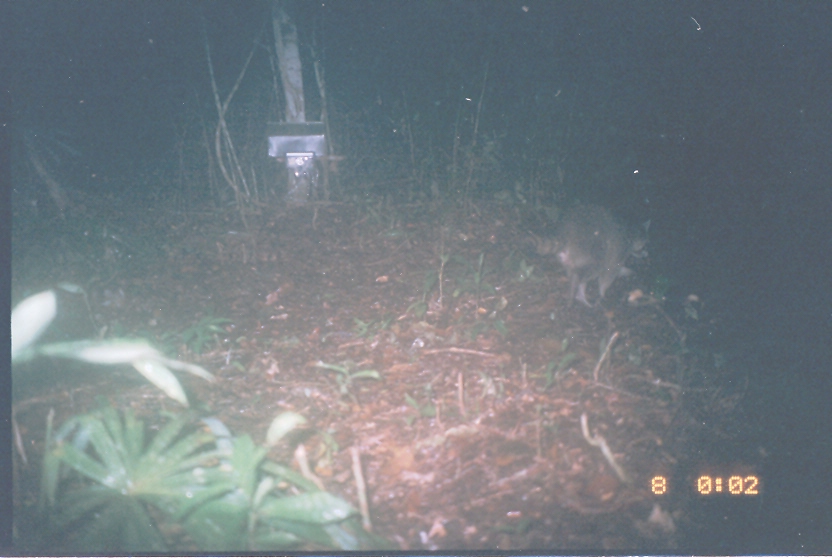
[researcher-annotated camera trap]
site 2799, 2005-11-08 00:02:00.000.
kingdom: Animalia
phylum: Chordata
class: Mammalia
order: Carnivora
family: Procyonidae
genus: Procyon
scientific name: Procyon lotor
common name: common raccoon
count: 1